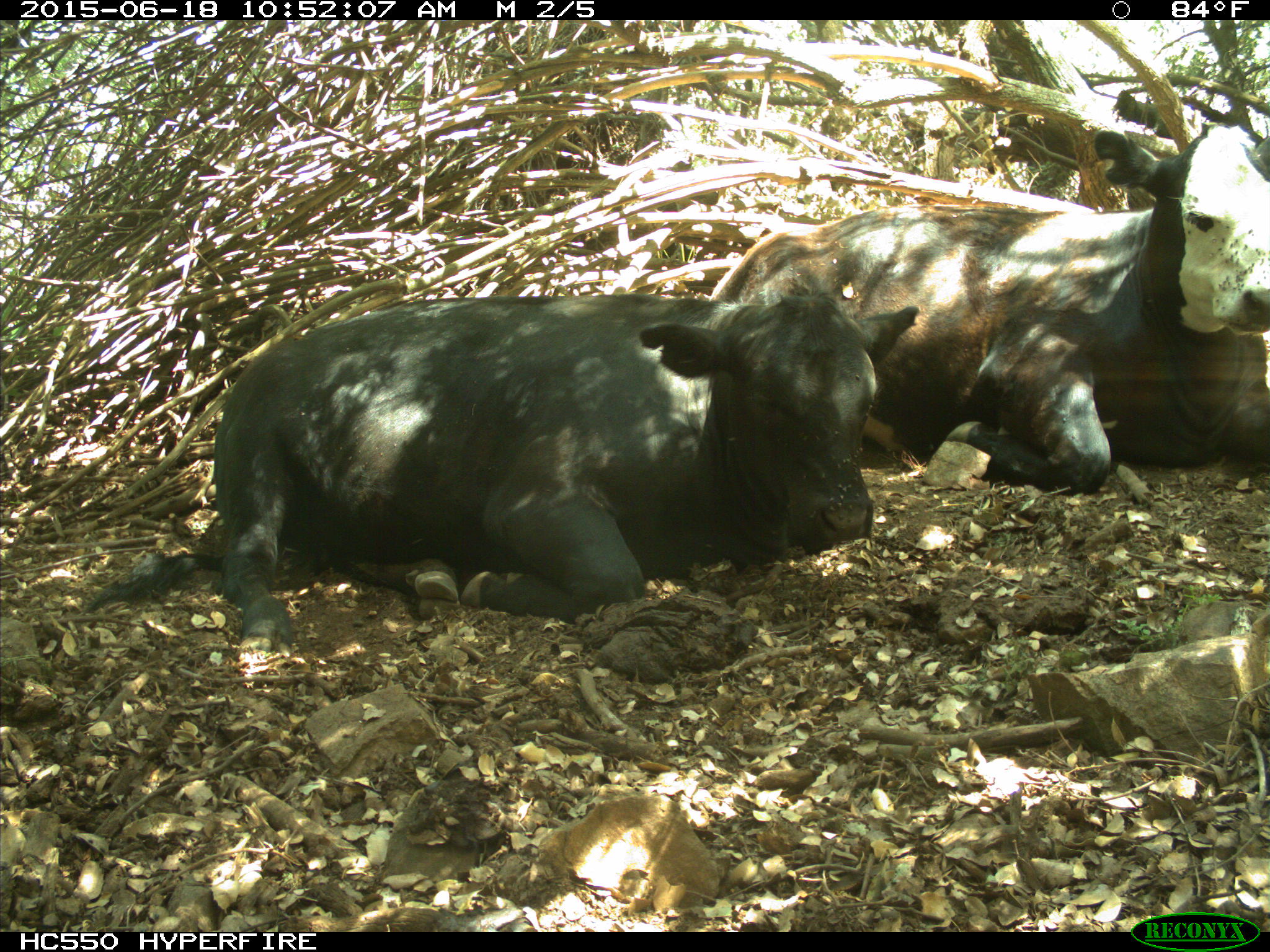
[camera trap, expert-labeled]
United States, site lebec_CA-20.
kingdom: Animalia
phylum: Chordata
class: Mammalia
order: Artiodactyla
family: Bovidae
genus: Bos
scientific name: Bos taurus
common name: domestic cow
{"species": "Bos taurus (domestic cow)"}